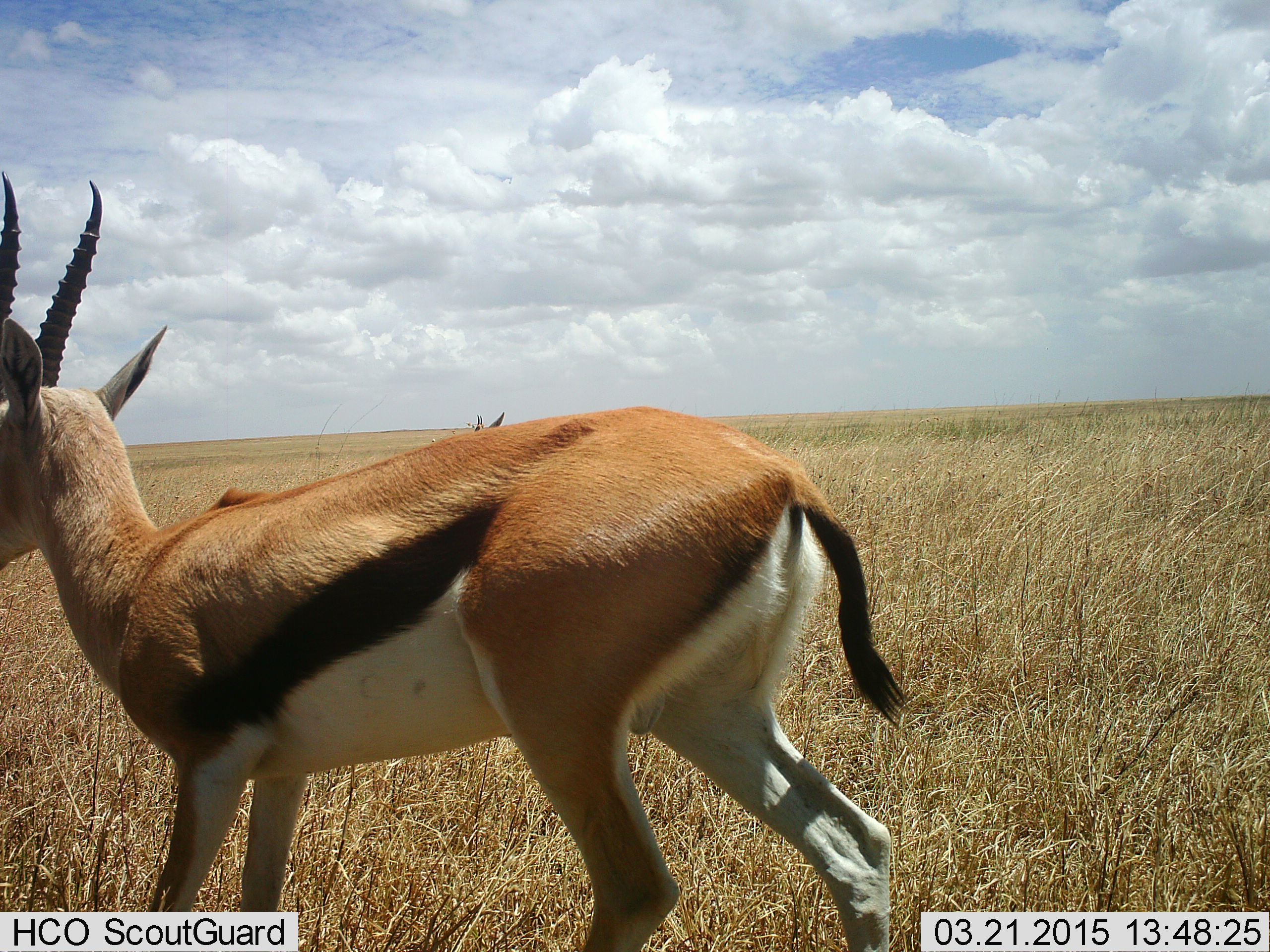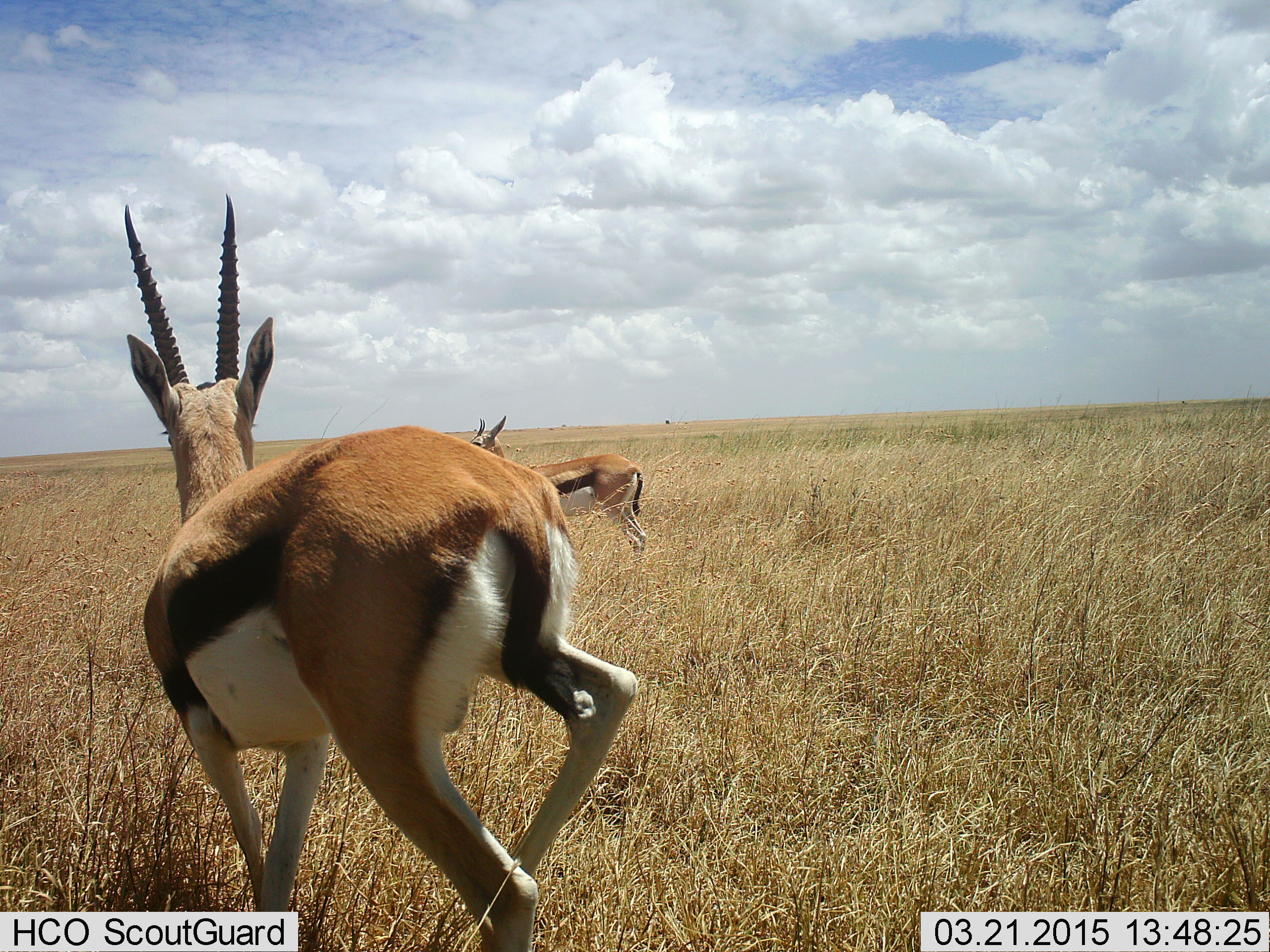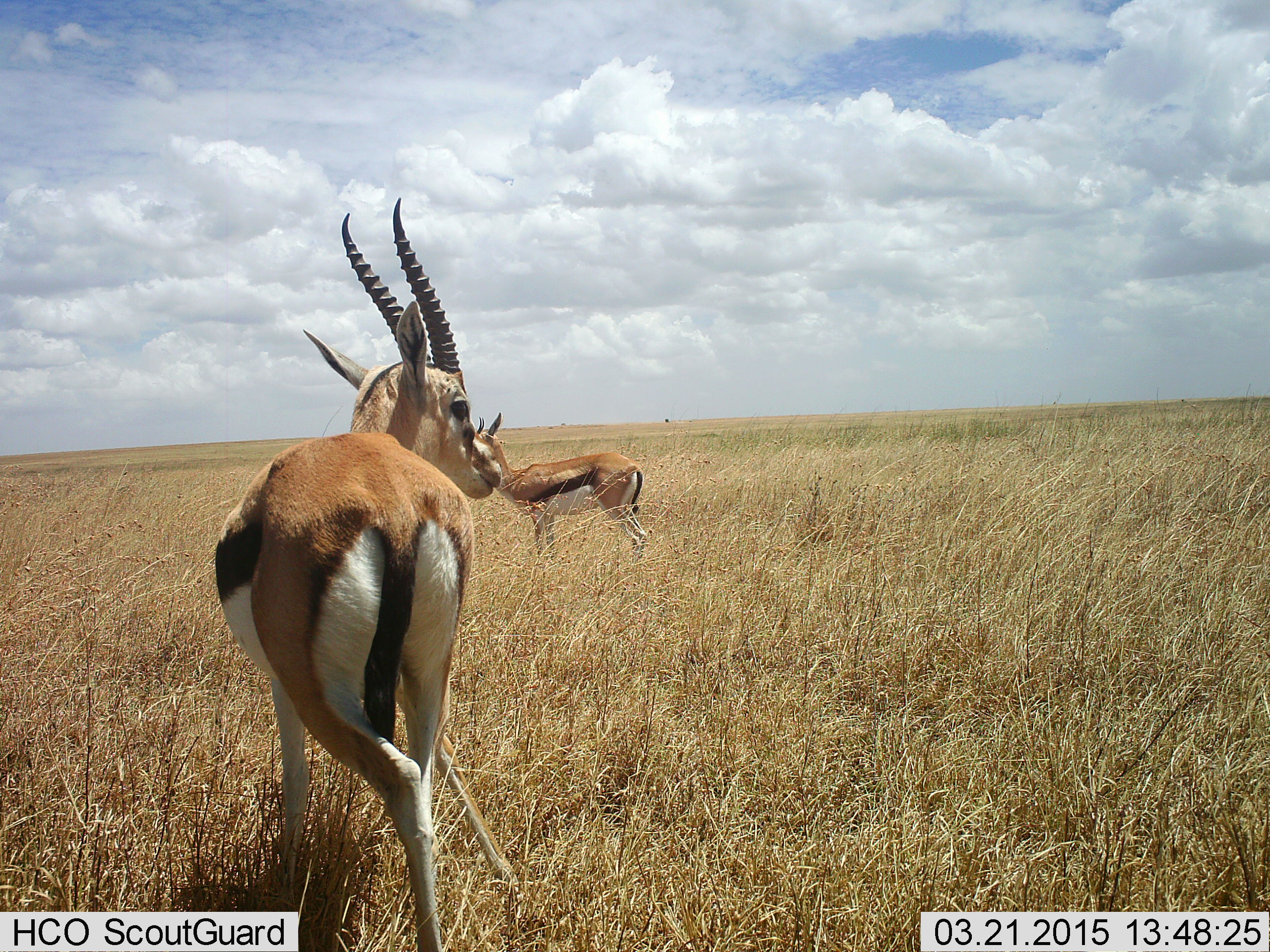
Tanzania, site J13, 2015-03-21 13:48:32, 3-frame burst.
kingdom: Animalia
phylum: Chordata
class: Mammalia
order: Artiodactyla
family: Bovidae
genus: Eudorcas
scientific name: Eudorcas thomsonii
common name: thomson's gazelle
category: gazellethomsons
Gazellethomsons (thomson's gazelle) (Eudorcas thomsonii), count 2. Behavior (volunteer vote fractions): standing 70%, resting 0%, moving 80%, interacting 0%. Young present (vote fraction): 0%. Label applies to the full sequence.